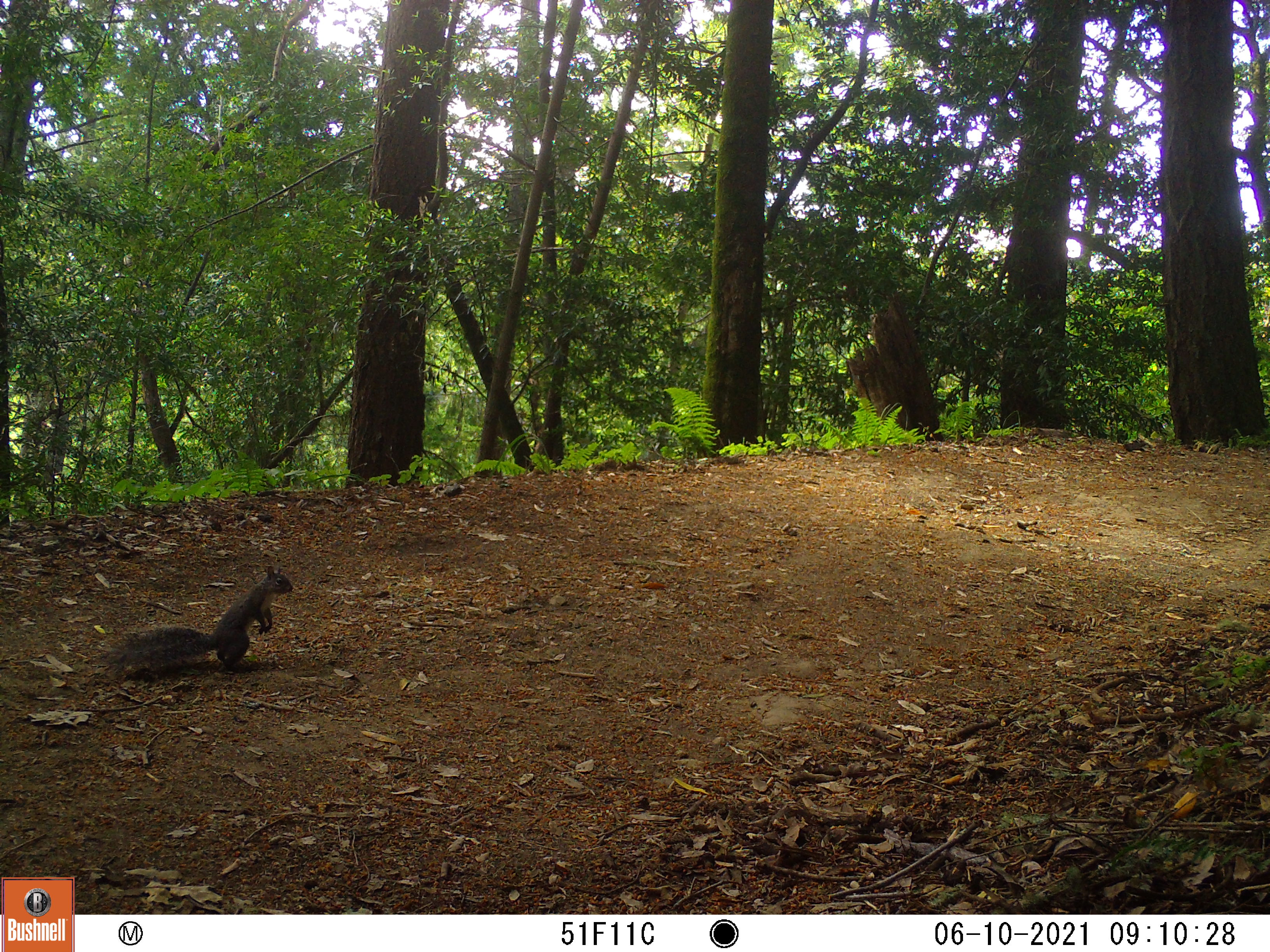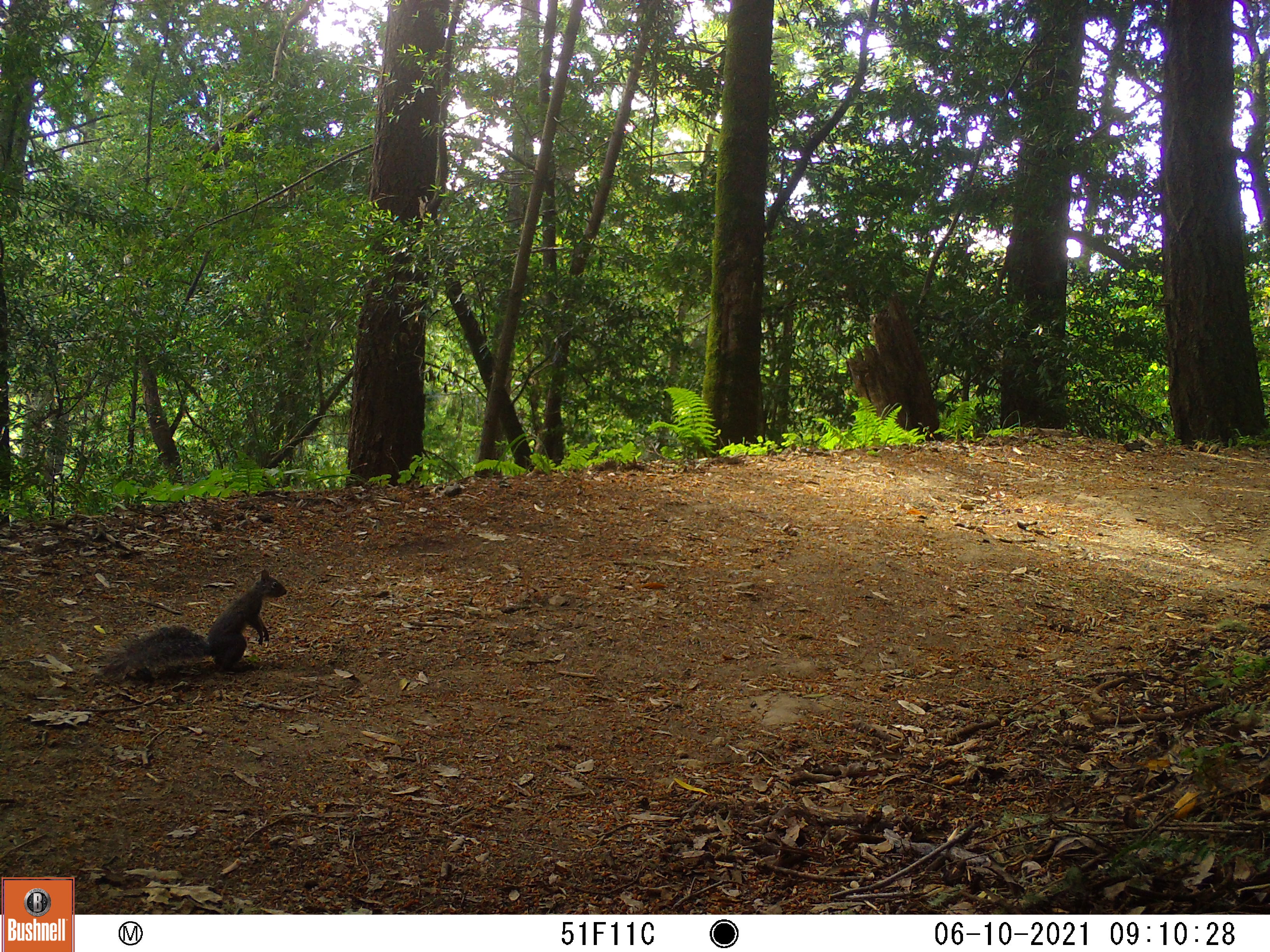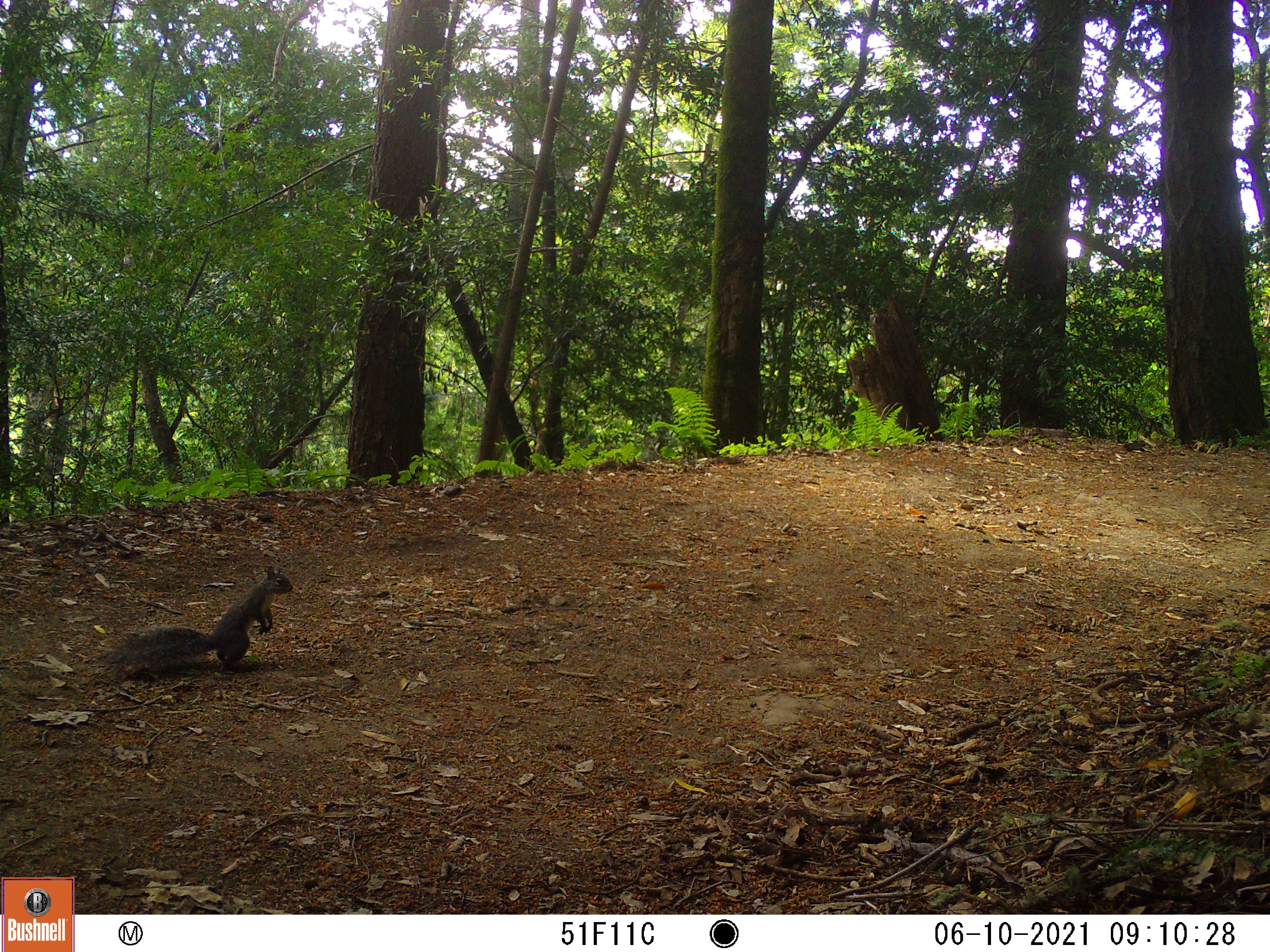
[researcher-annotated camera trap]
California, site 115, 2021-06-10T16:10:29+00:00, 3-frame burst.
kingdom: Animalia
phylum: Chordata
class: Mammalia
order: Rodentia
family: Sciuridae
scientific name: Sciuridae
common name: squirrel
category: unknown squirrel